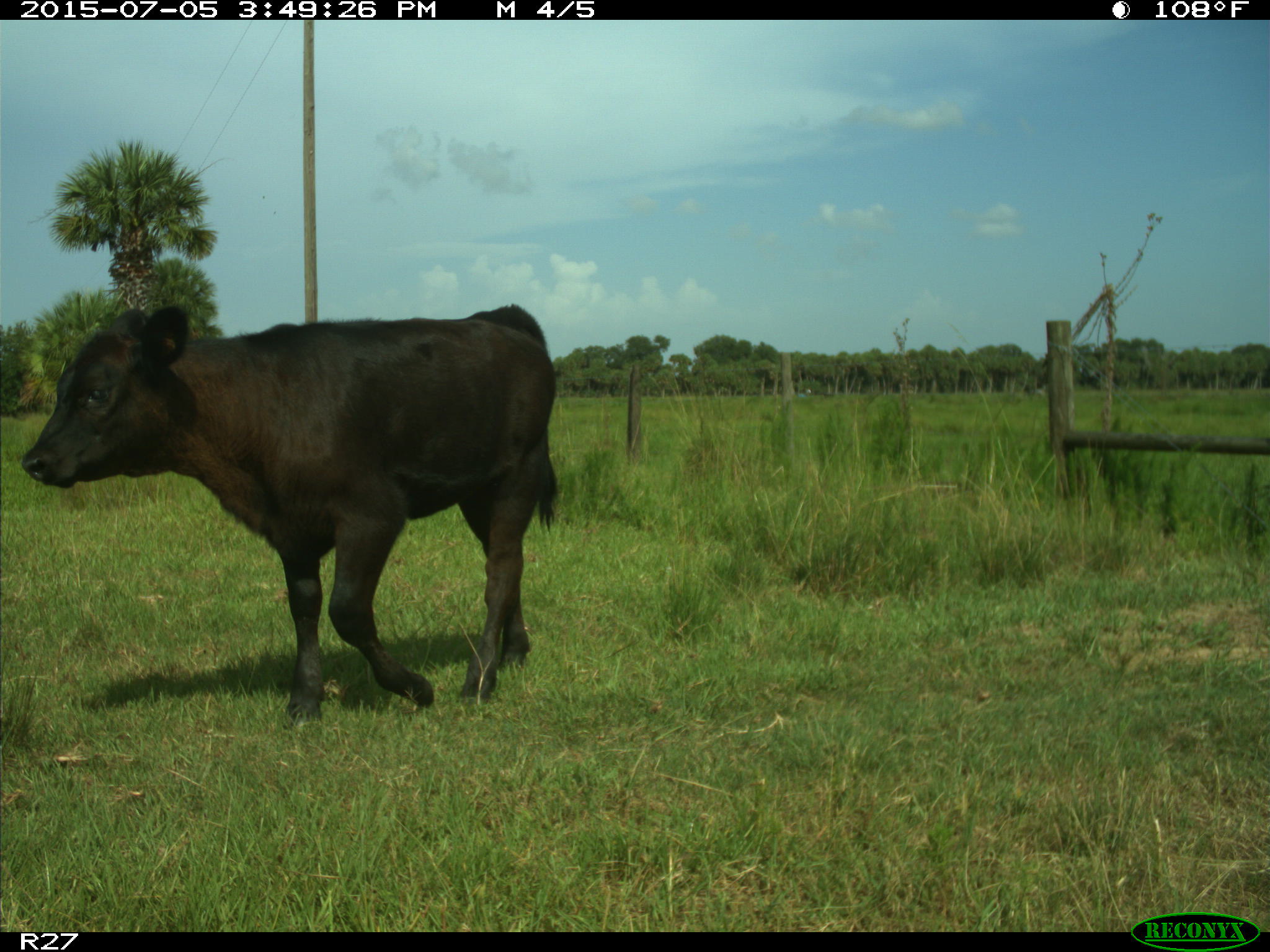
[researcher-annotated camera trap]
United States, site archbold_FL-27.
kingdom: Animalia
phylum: Chordata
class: Mammalia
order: Artiodactyla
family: Bovidae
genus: Bos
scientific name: Bos taurus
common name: domestic cow